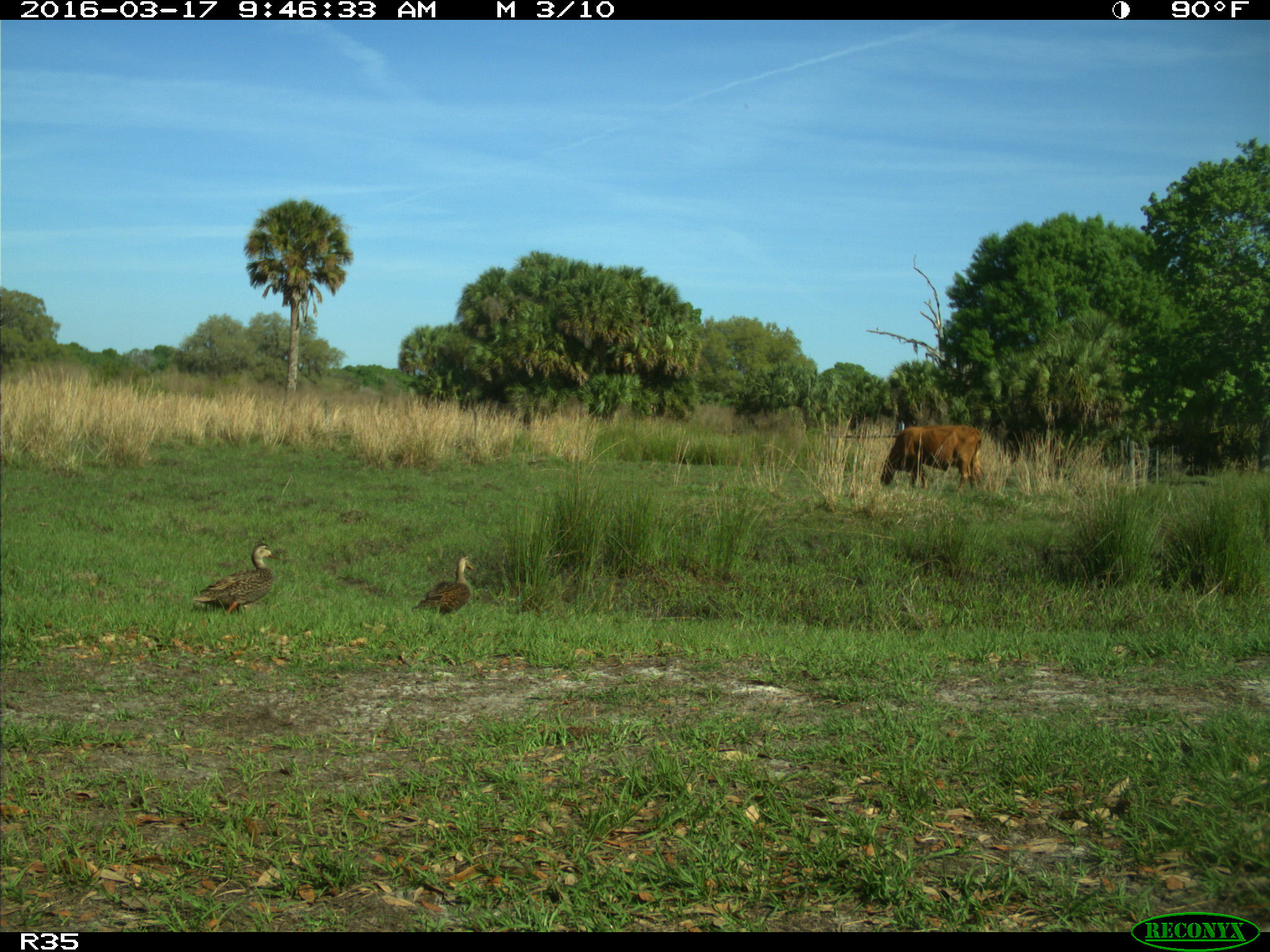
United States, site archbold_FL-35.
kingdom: Animalia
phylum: Chordata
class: Mammalia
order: Artiodactyla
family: Bovidae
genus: Bos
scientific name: Bos taurus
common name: domestic cow